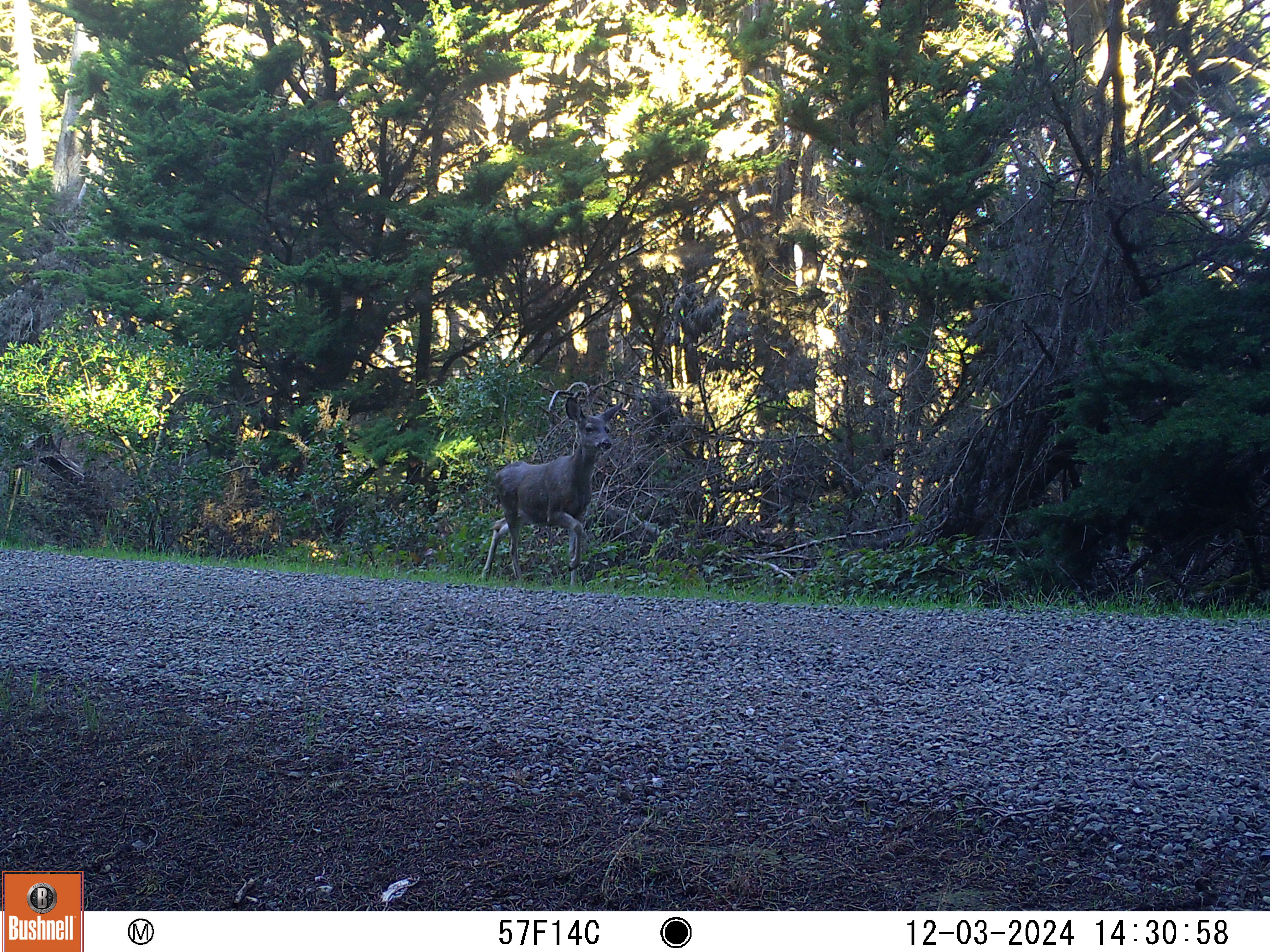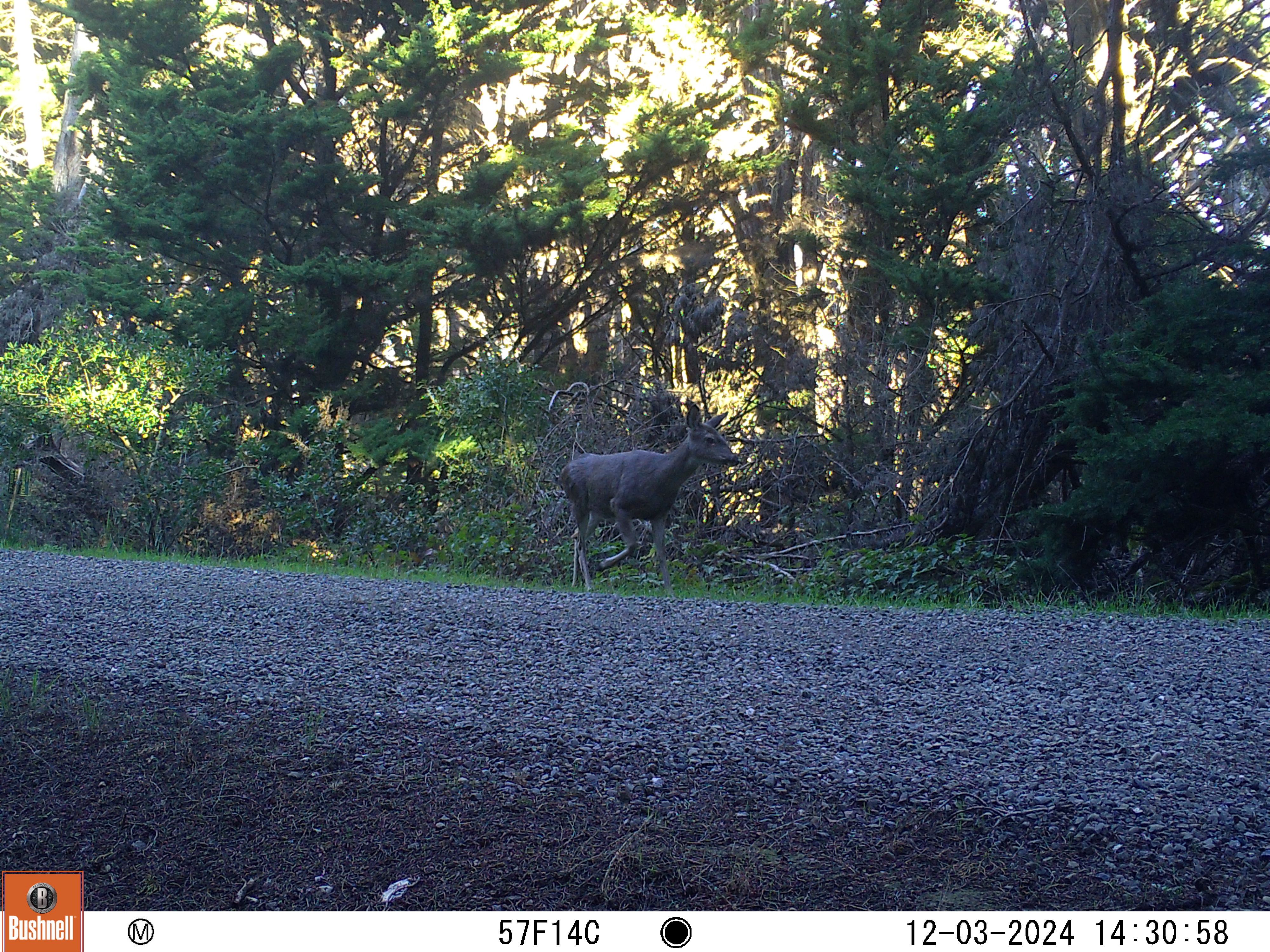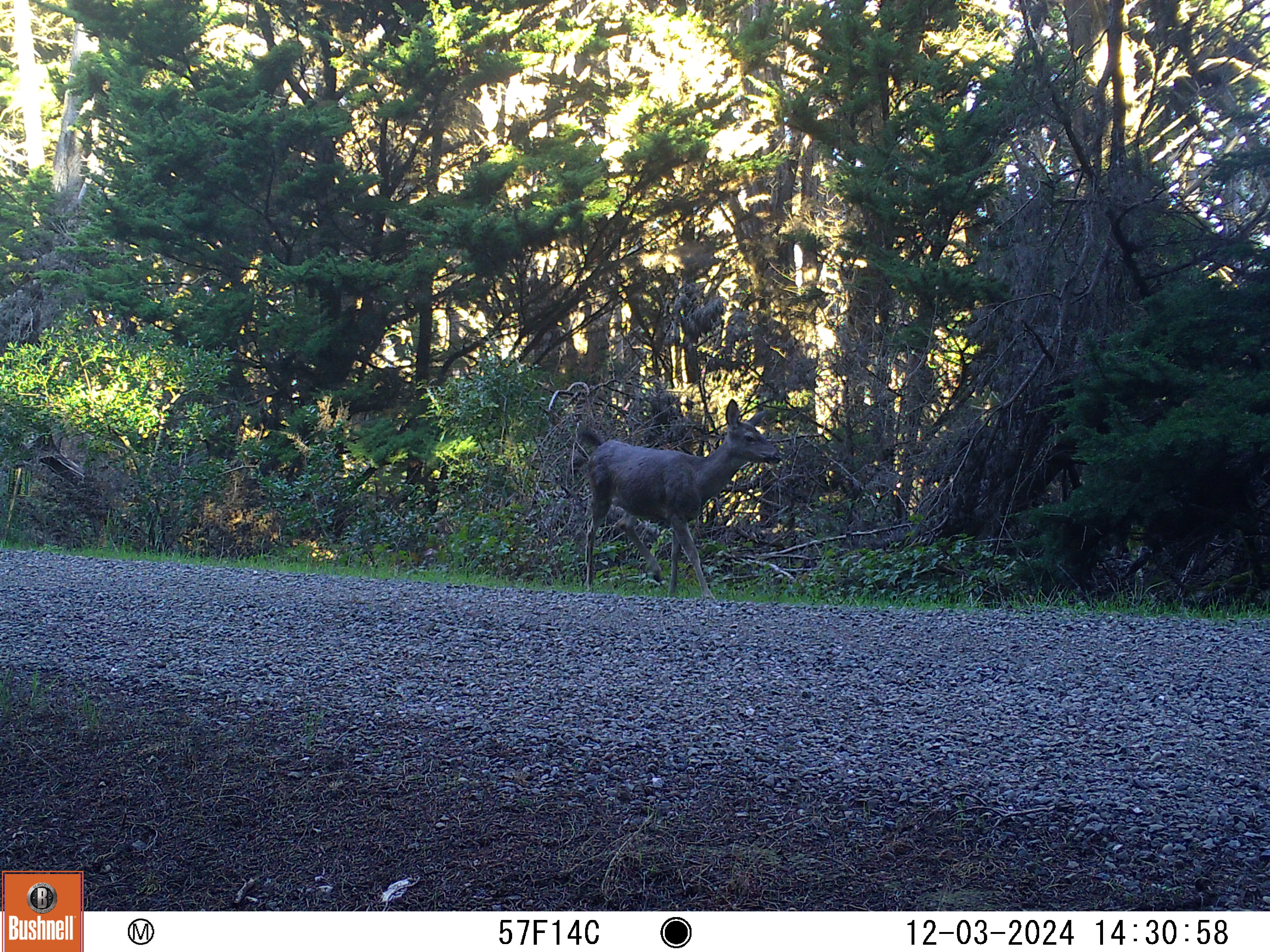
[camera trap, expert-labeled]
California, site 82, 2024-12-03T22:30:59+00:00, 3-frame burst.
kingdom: Animalia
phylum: Chordata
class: Mammalia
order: Artiodactyla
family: Cervidae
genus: Odocoileus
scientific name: Odocoileus hemionus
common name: mule deer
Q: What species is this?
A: Mule deer (Odocoileus hemionus).